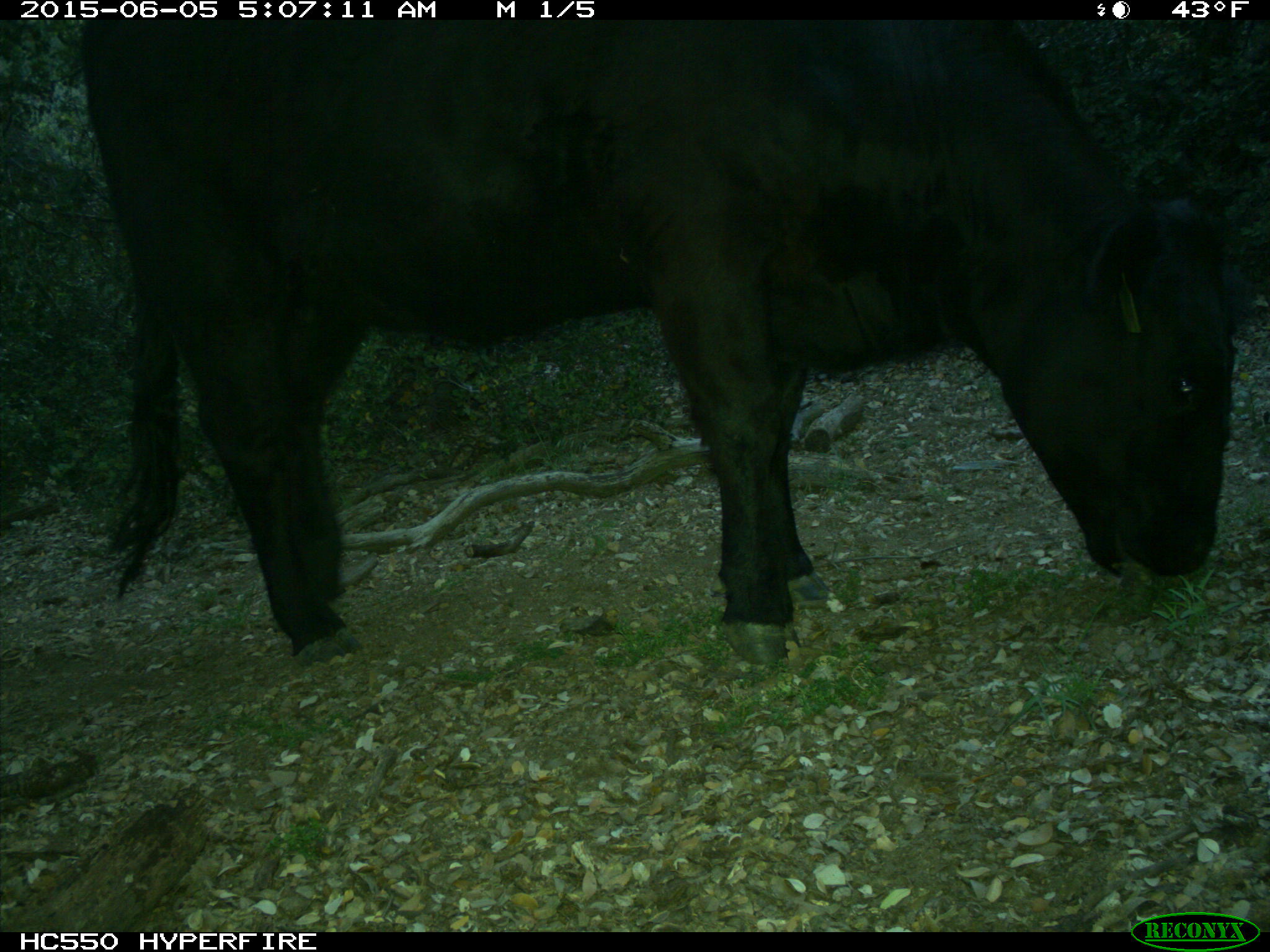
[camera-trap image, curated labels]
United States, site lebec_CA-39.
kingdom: Animalia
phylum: Chordata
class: Mammalia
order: Artiodactyla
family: Bovidae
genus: Bos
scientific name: Bos taurus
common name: domestic cow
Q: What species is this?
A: Bos taurus (domestic cow).